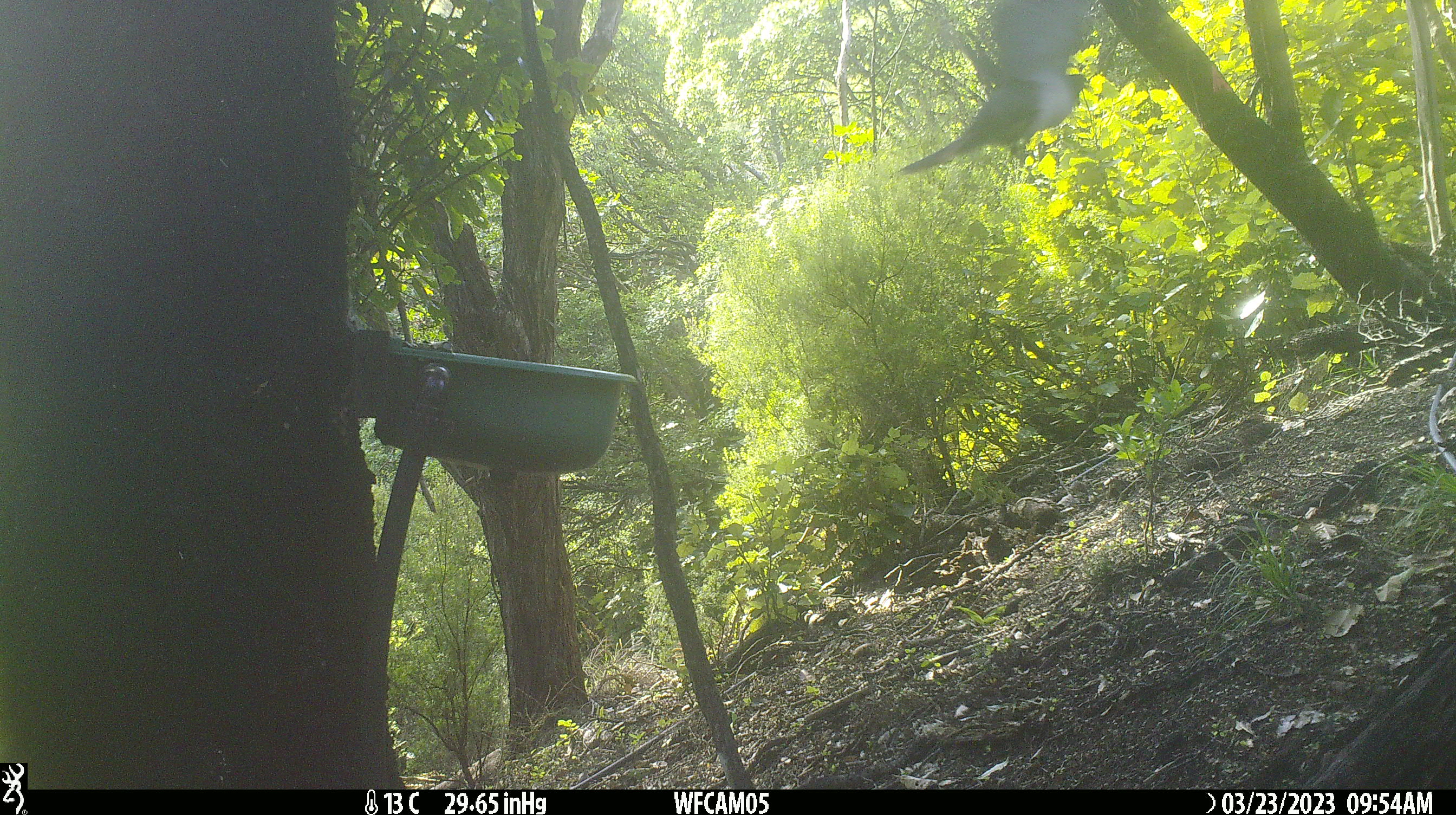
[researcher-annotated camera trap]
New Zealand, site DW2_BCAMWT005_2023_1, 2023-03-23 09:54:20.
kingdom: Animalia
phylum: Chordata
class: Aves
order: Columbiformes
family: Columbidae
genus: Hemiphaga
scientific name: Hemiphaga novaeseelandiae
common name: new zealand pigeon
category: kereru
Kereru (new zealand pigeon) (Hemiphaga novaeseelandiae).